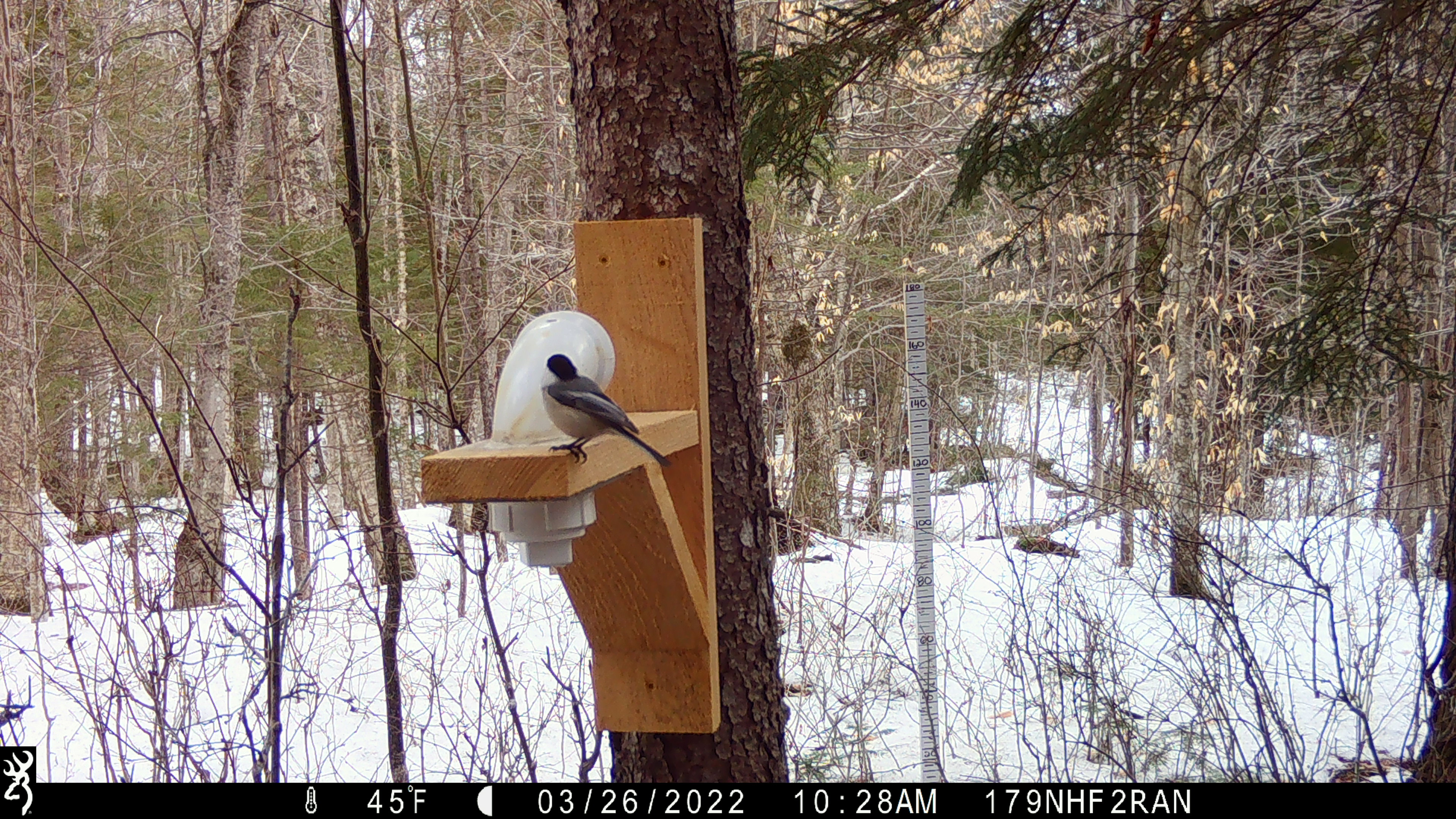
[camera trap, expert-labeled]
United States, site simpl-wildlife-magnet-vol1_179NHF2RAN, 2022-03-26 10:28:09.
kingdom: Animalia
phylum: Chordata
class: Aves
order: Passeriformes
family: Paridae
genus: Poecile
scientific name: Poecile atricapillus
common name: black-capped chickadee